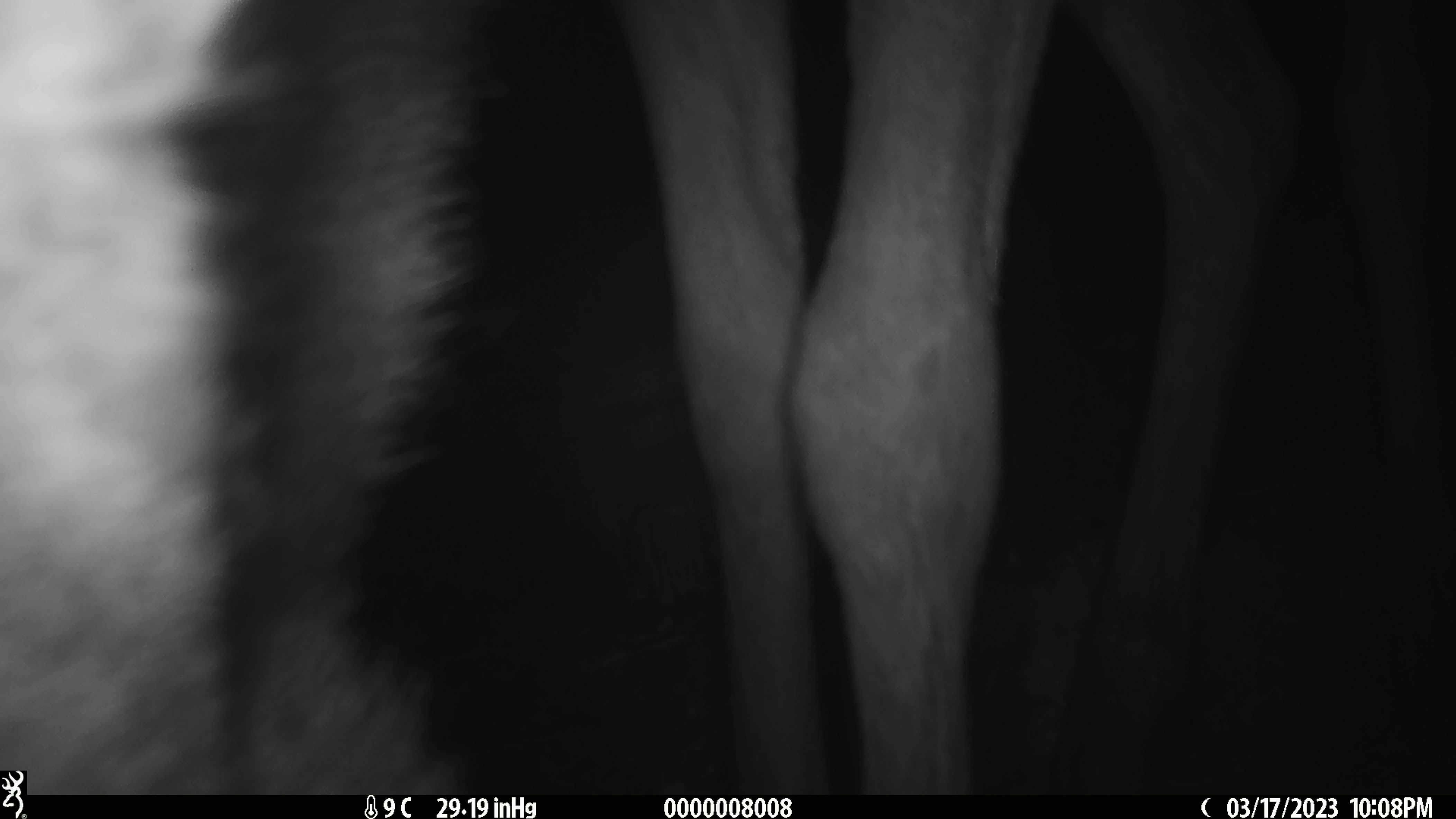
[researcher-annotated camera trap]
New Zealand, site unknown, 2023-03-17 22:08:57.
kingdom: Animalia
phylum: Chordata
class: Mammalia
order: Artiodactyla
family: Cervidae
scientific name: Cervidae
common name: deer